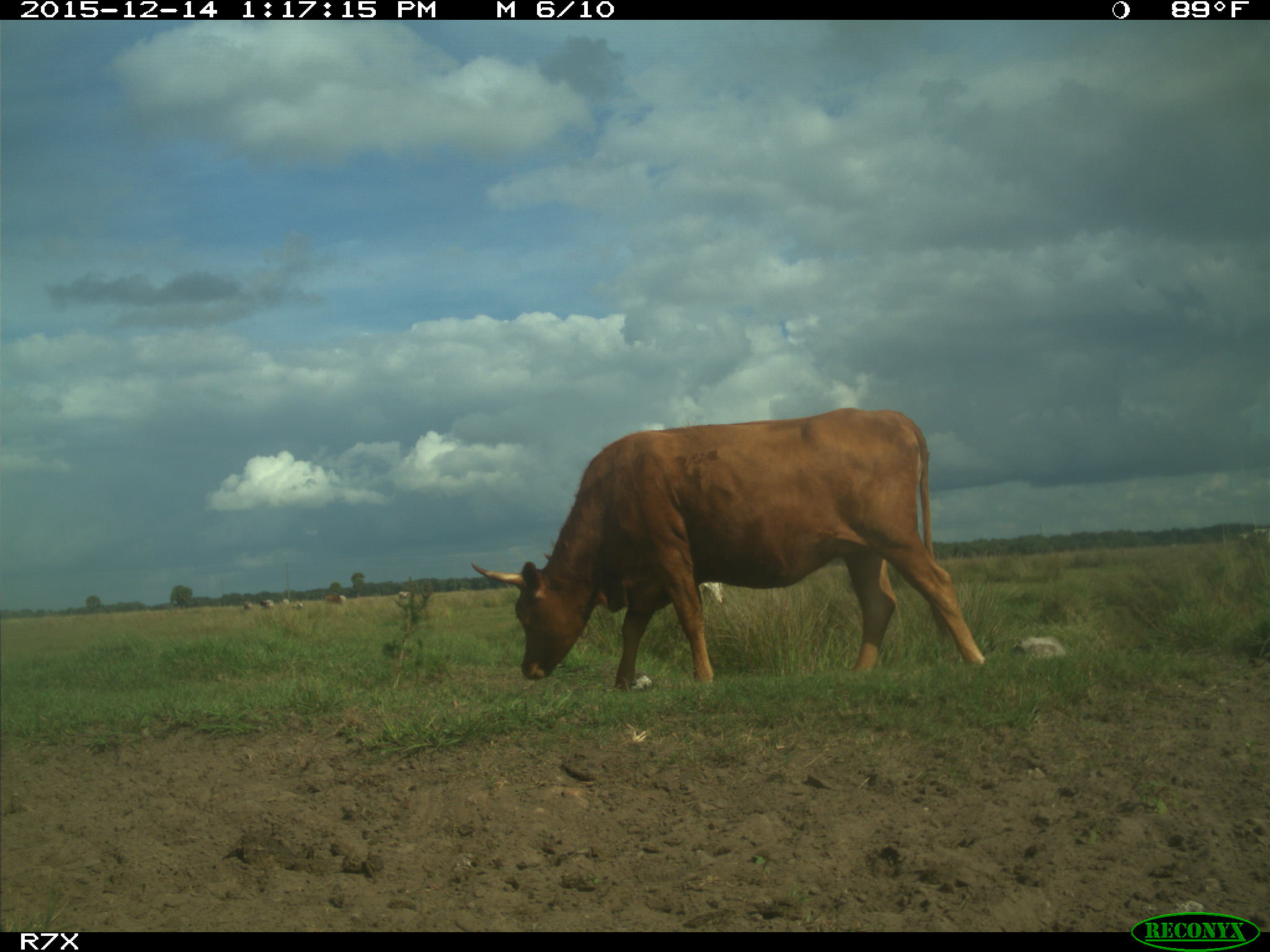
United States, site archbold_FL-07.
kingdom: Animalia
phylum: Chordata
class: Mammalia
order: Artiodactyla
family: Bovidae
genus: Bos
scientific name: Bos taurus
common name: domestic cow